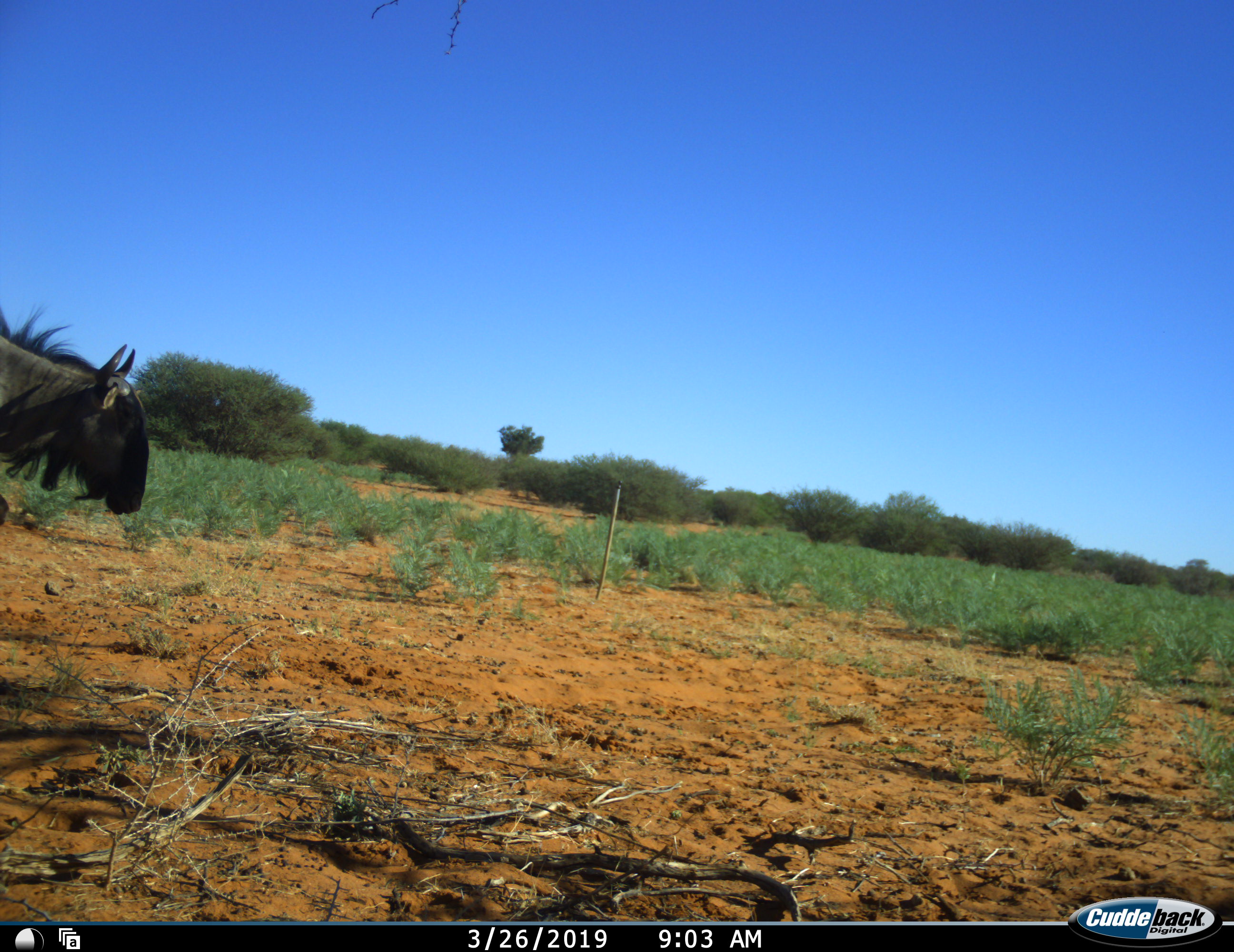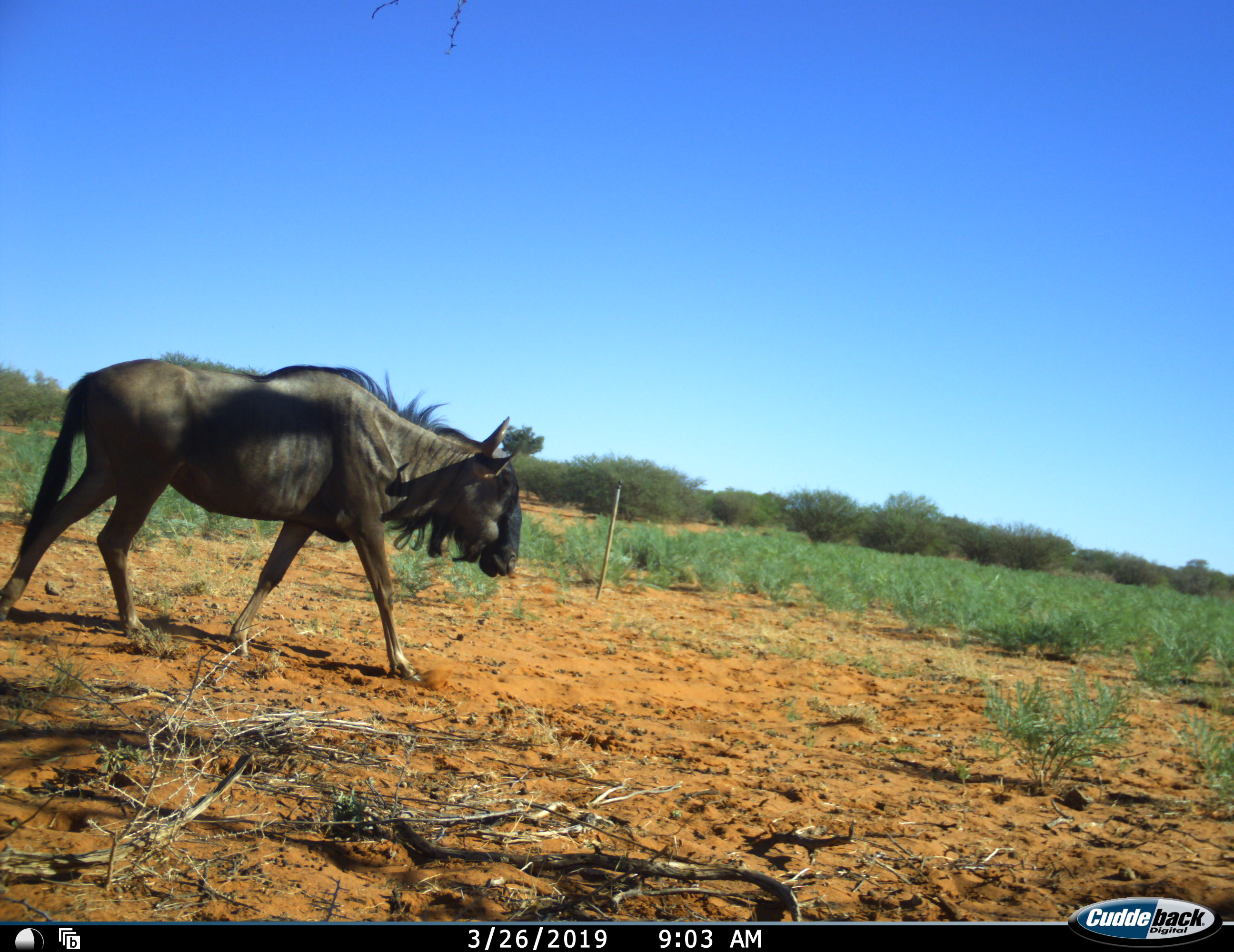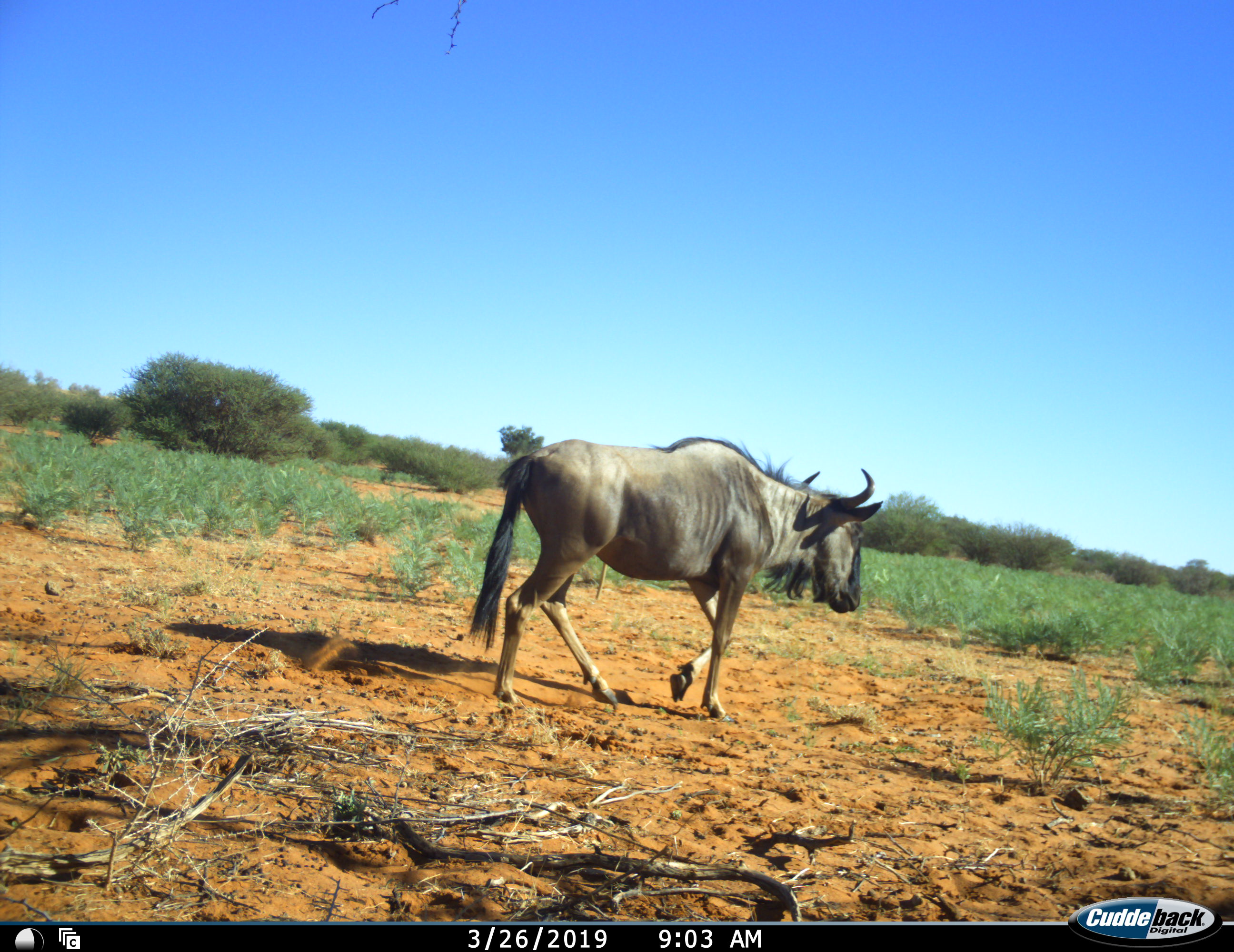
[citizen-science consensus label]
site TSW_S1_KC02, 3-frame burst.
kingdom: Animalia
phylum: Chordata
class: Mammalia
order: Artiodactyla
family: Bovidae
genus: Connochaetes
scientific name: Connochaetes taurinus taurinus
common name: blue wildebeest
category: wildebeestblue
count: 1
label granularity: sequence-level